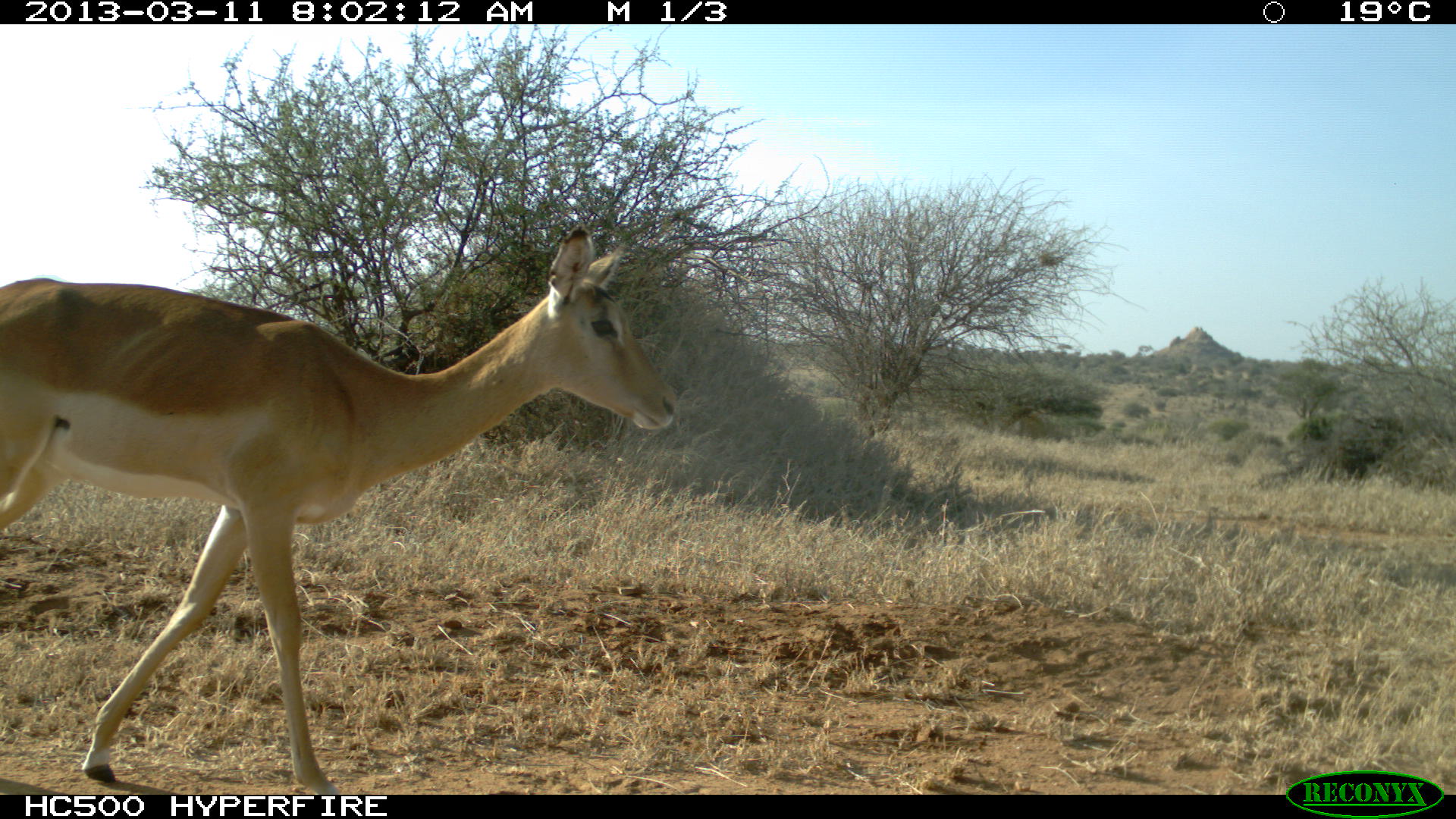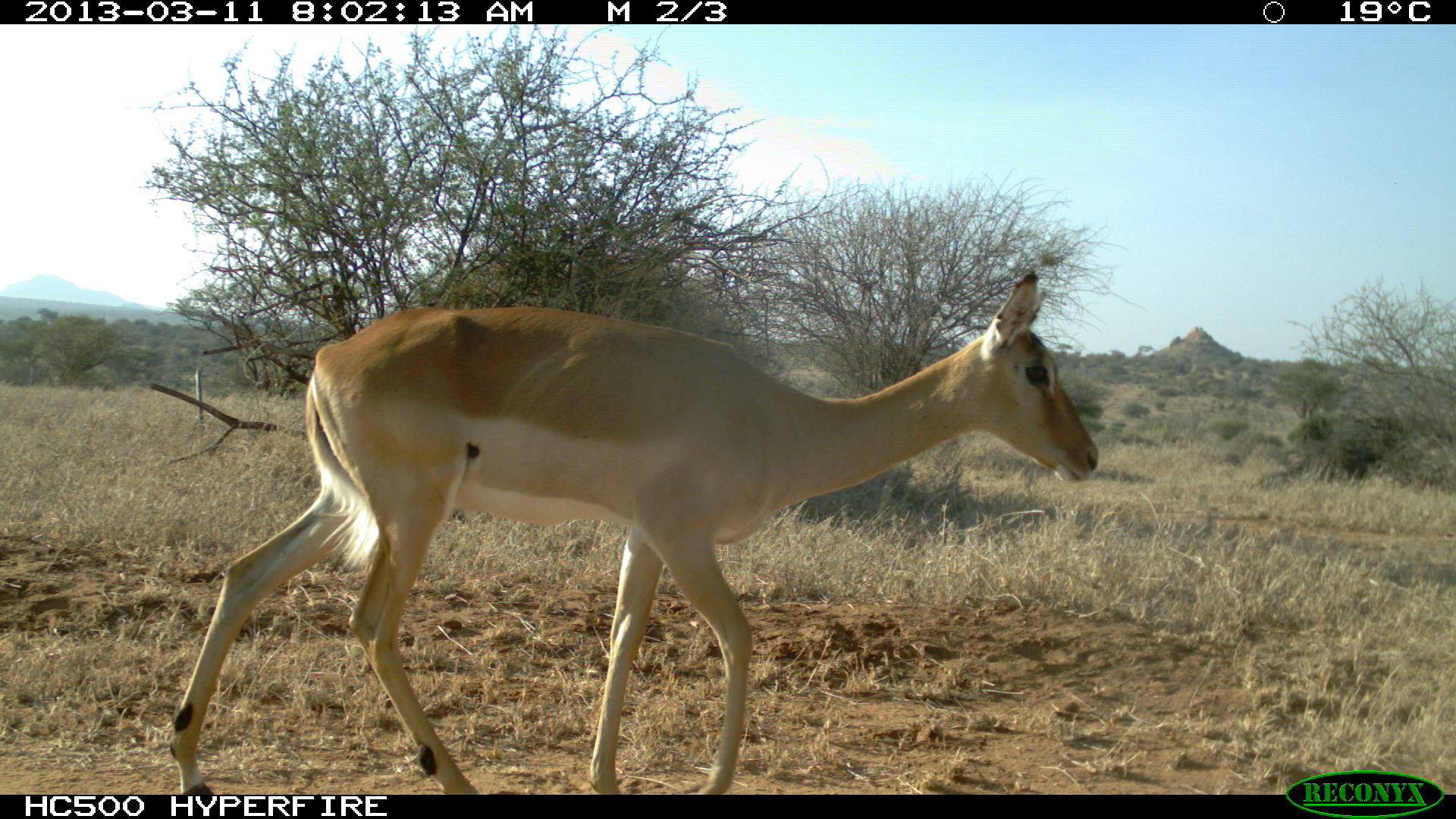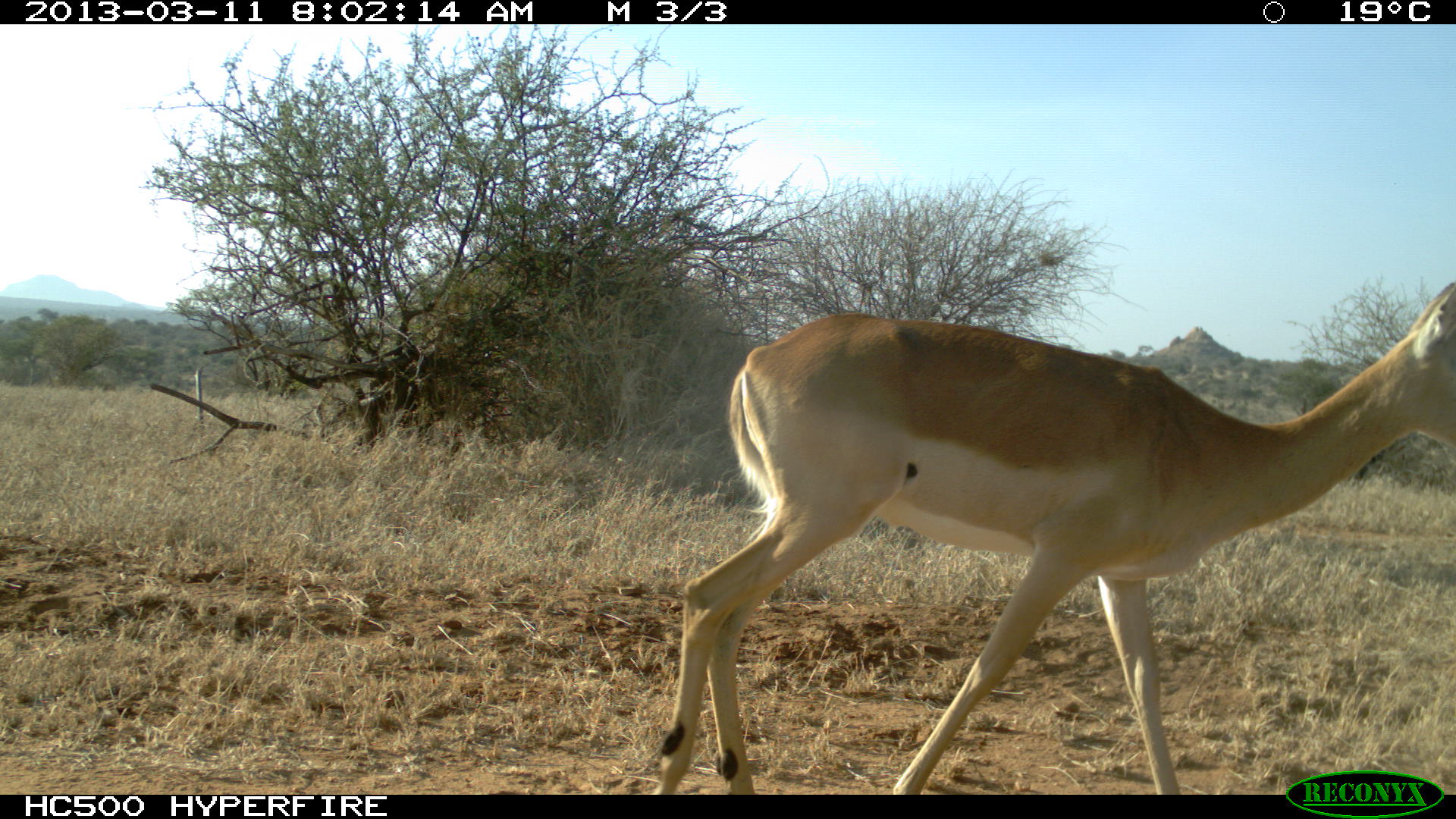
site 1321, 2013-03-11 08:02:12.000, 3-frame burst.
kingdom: Animalia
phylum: Chordata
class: Mammalia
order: Artiodactyla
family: Bovidae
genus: Aepyceros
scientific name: Aepyceros melampus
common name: impala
Aepyceros melampus (impala), count 1.